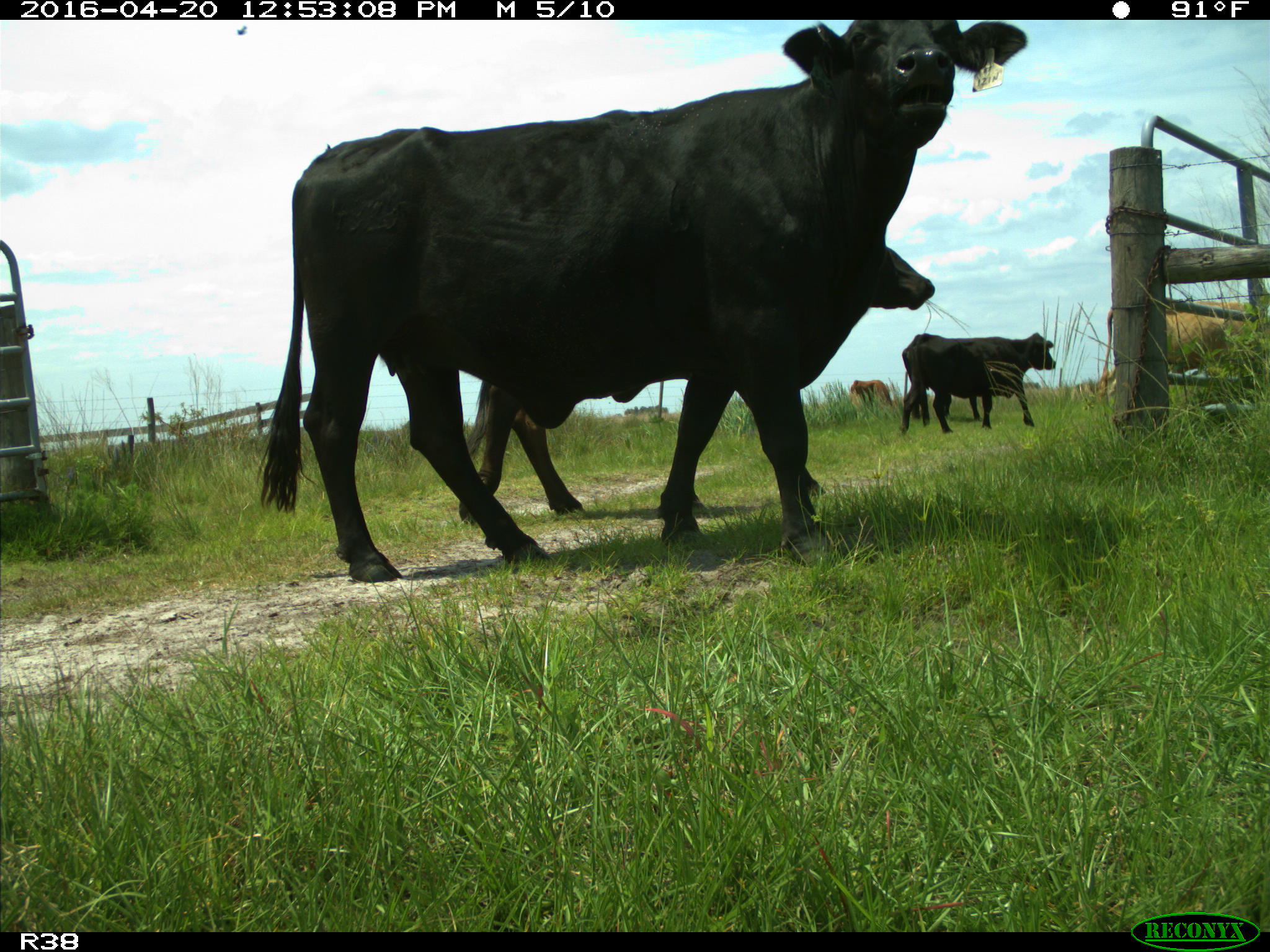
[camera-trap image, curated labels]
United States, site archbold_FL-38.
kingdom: Animalia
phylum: Chordata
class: Mammalia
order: Artiodactyla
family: Bovidae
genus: Bos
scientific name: Bos taurus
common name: domestic cow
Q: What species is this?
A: Bos taurus (domestic cow).